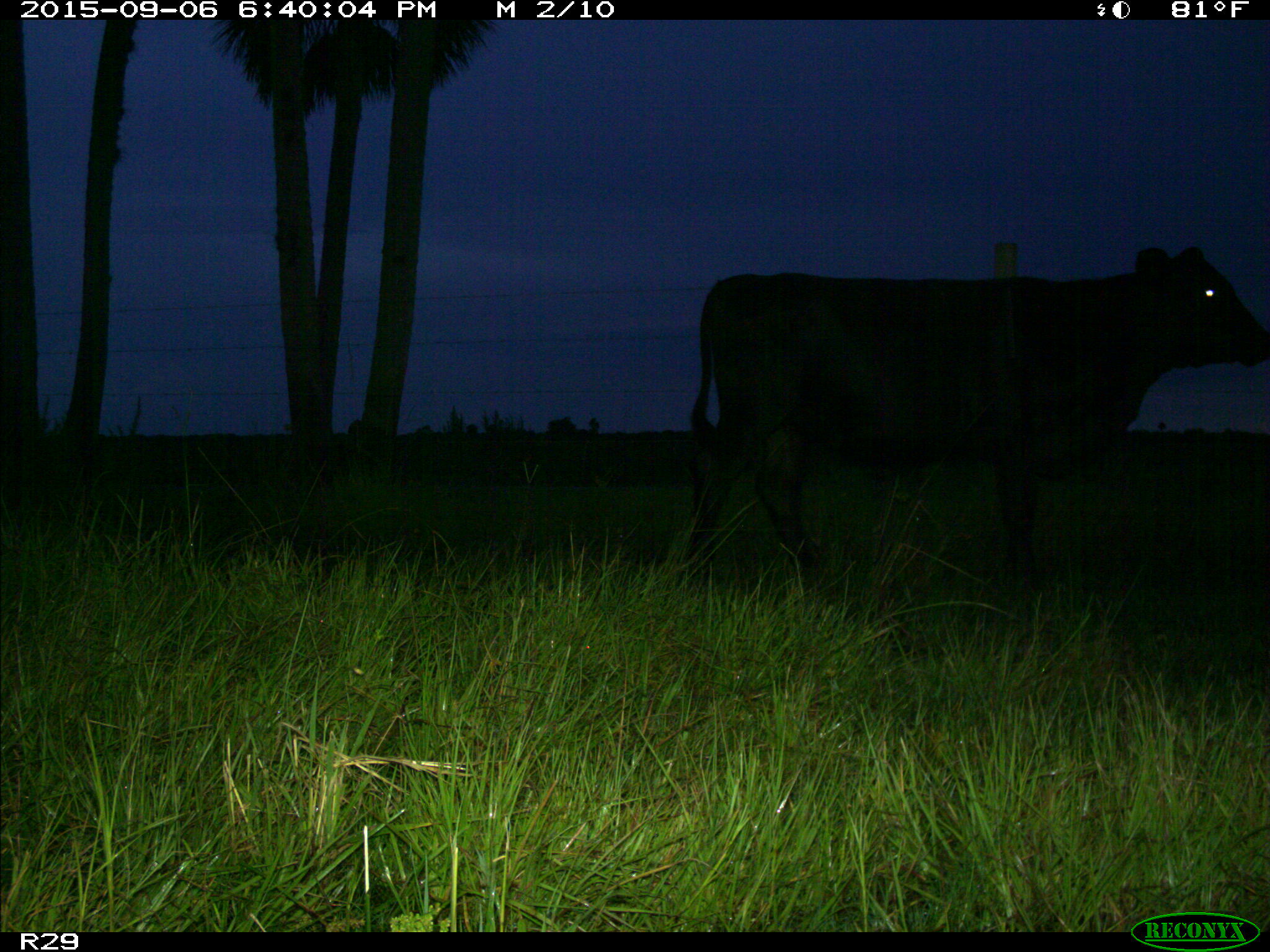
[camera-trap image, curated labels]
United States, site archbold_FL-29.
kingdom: Animalia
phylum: Chordata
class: Mammalia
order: Artiodactyla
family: Bovidae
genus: Bos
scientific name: Bos taurus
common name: domestic cow